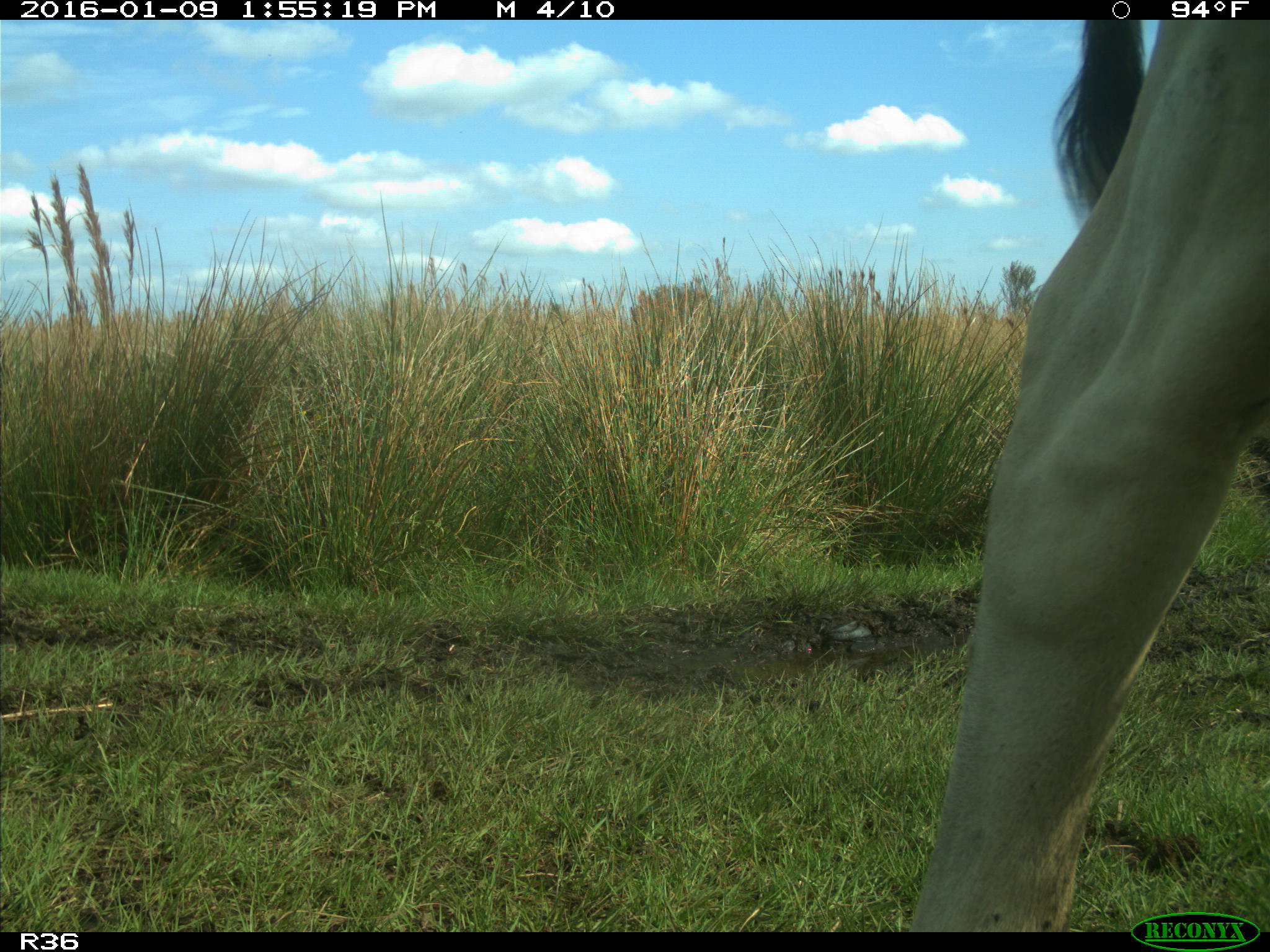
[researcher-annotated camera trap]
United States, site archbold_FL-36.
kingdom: Animalia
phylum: Chordata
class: Mammalia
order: Artiodactyla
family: Bovidae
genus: Bos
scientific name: Bos taurus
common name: domestic cow